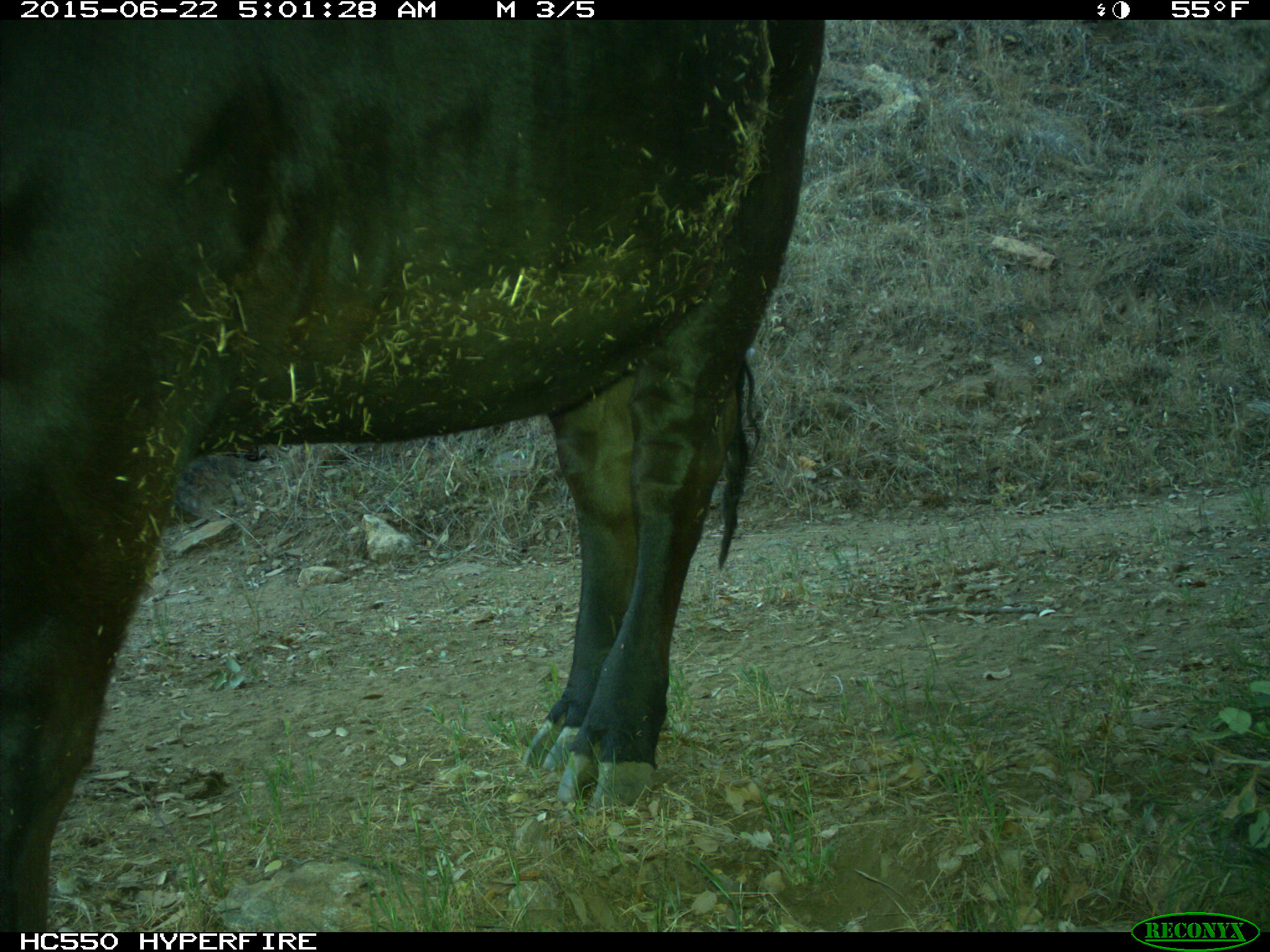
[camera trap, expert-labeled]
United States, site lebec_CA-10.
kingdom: Animalia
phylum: Chordata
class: Mammalia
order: Artiodactyla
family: Bovidae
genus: Bos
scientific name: Bos taurus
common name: domestic cow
Bos taurus (domestic cow).